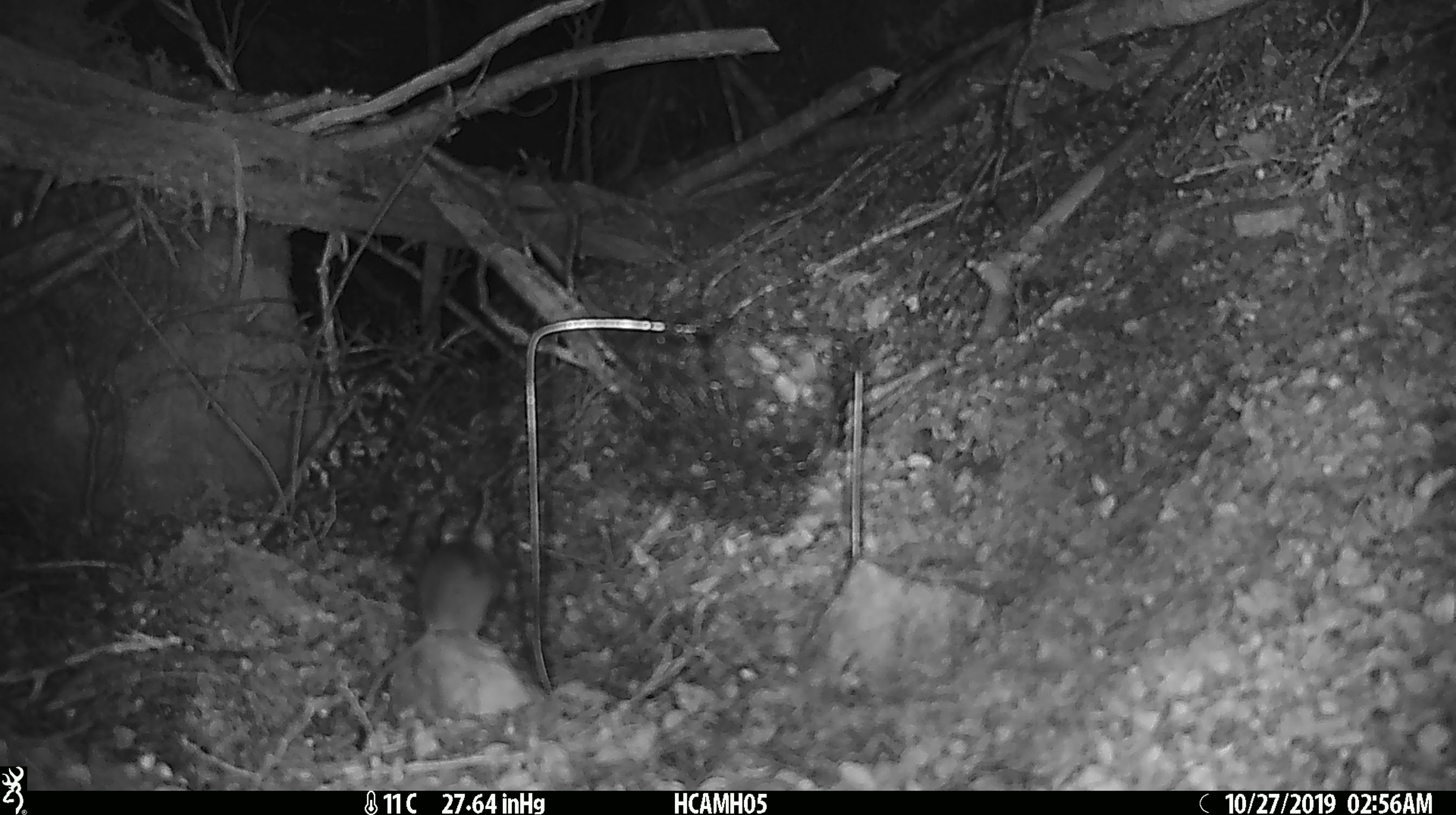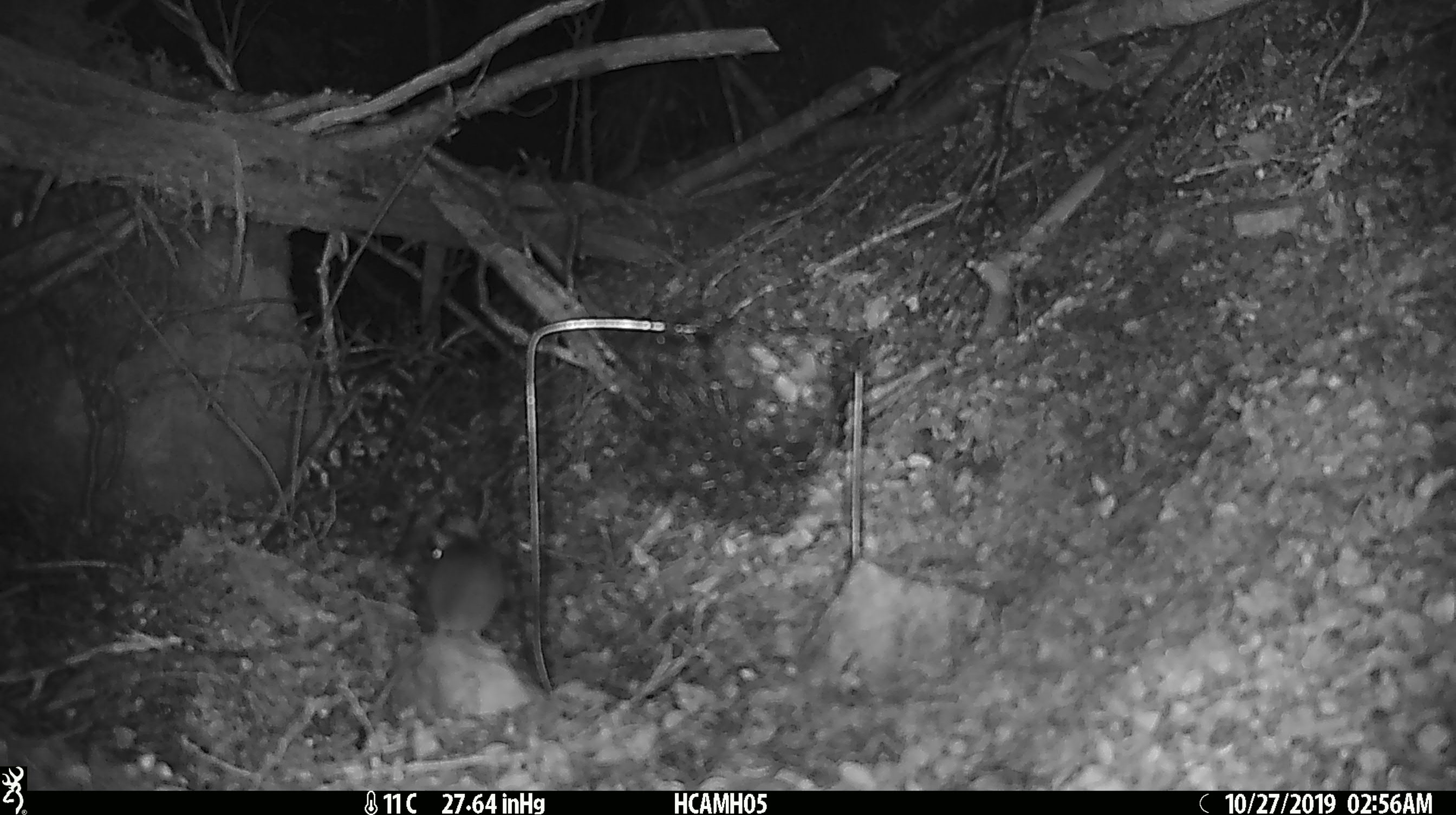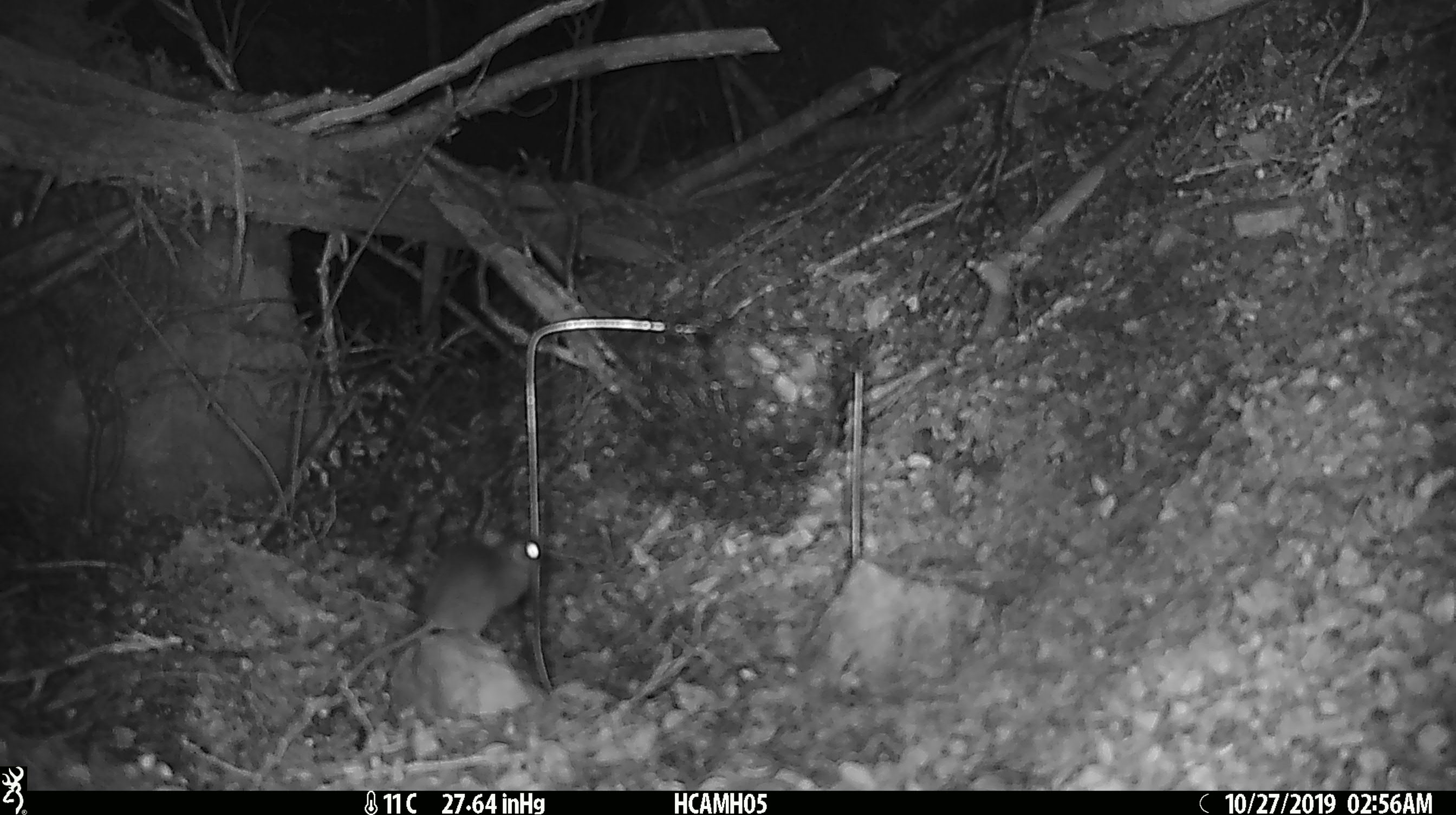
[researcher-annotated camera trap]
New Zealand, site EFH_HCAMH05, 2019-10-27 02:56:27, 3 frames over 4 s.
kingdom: Animalia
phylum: Chordata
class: Mammalia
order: Rodentia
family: Muridae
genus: Mus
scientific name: Mus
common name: mouse